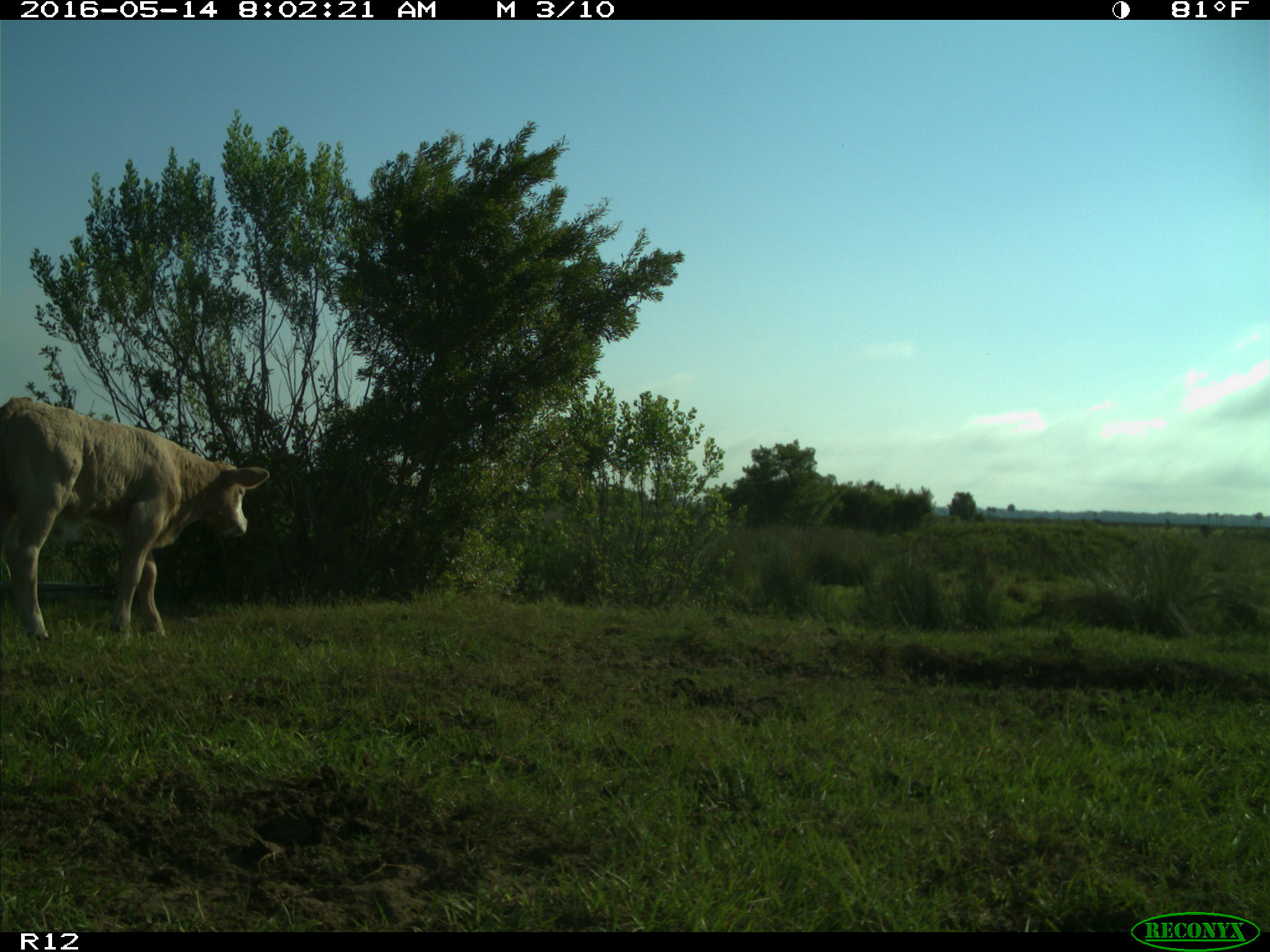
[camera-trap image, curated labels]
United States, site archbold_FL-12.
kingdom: Animalia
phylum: Chordata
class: Mammalia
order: Artiodactyla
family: Bovidae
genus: Bos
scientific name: Bos taurus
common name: domestic cow